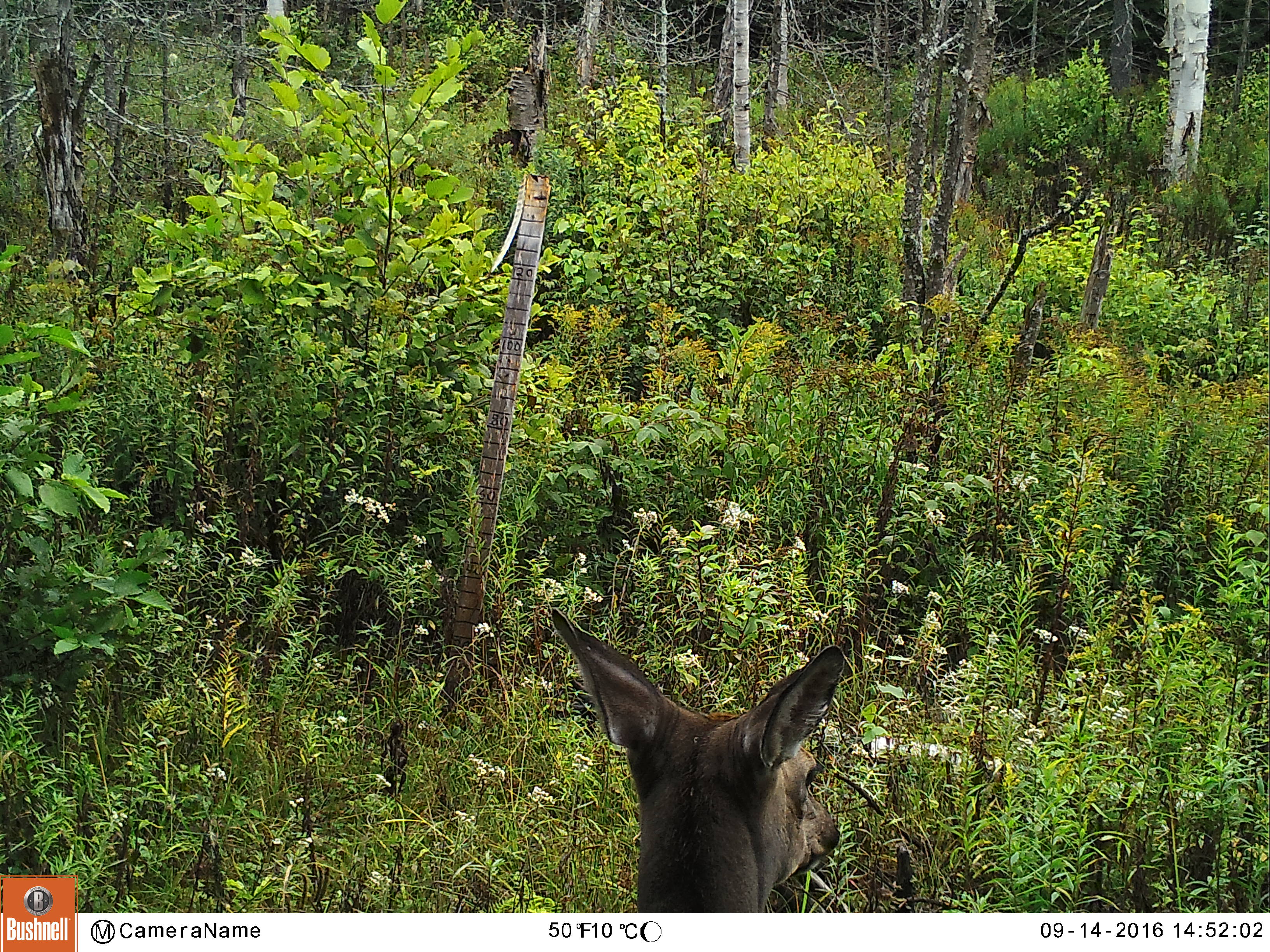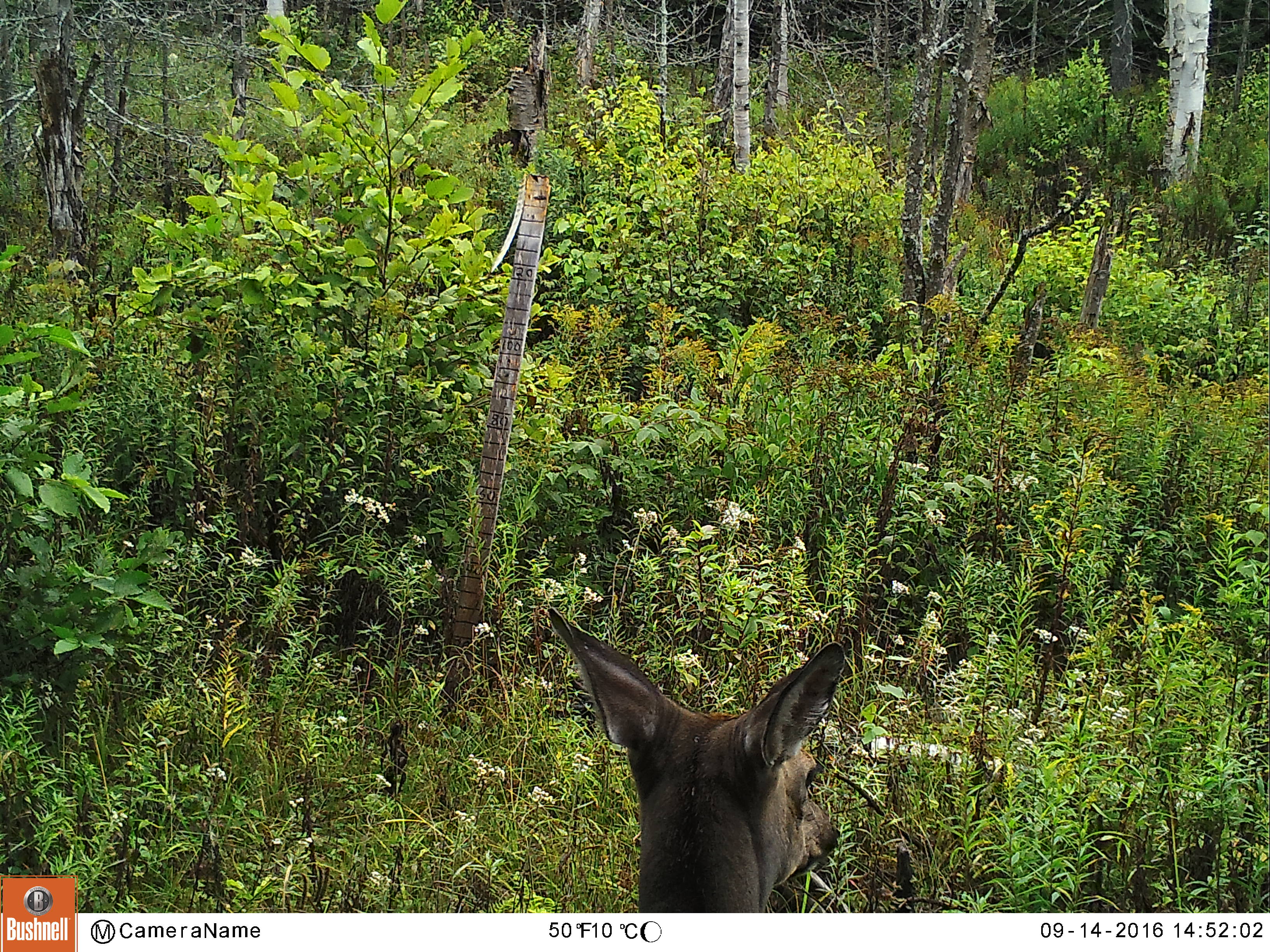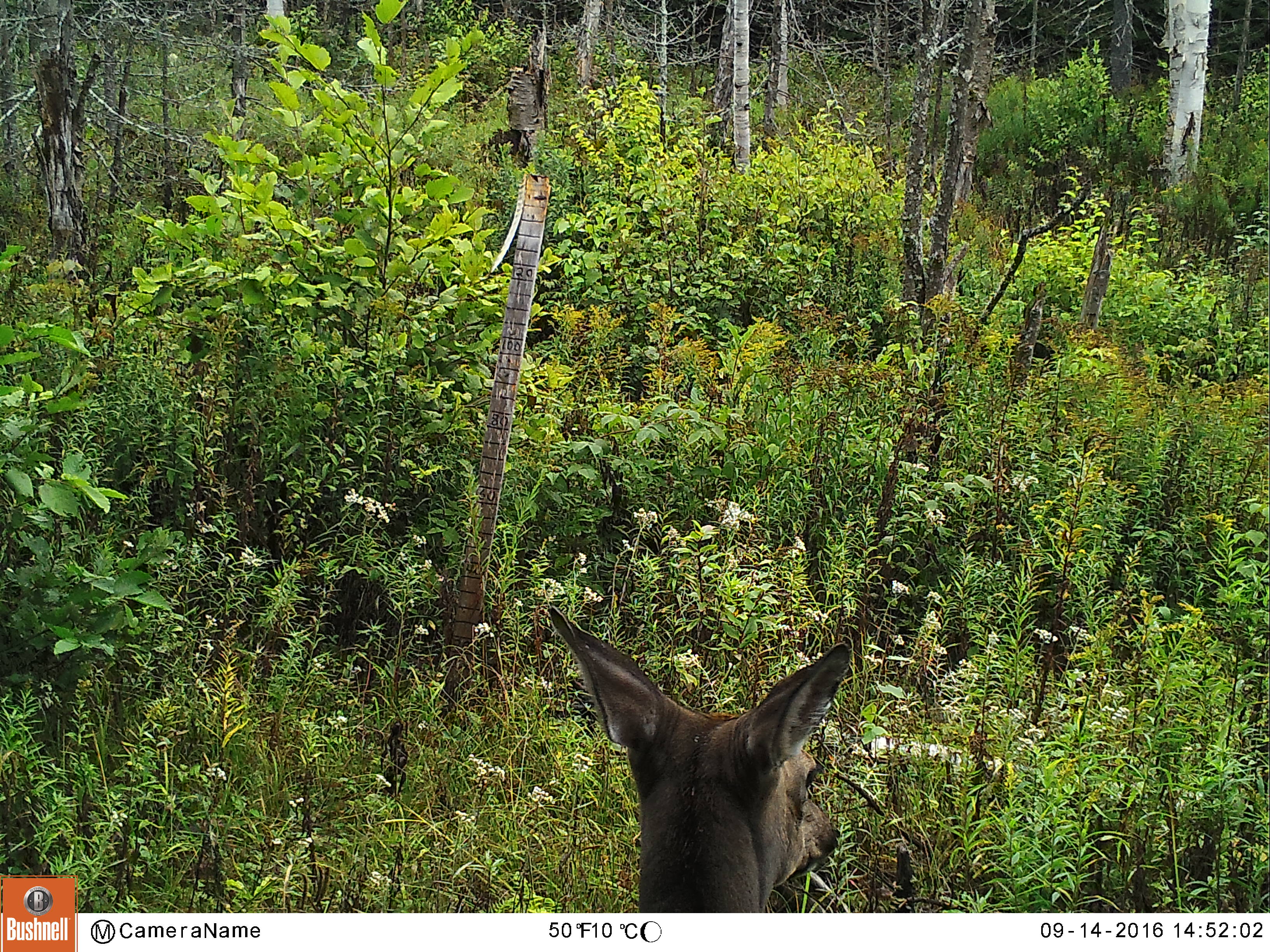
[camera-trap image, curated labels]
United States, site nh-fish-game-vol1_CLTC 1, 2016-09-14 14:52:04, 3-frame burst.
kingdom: Animalia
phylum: Chordata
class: Mammalia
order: Artiodactyla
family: Cervidae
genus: Odocoileus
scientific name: Odocoileus virginianus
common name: white-tailed deer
White-tailed deer (Odocoileus virginianus).